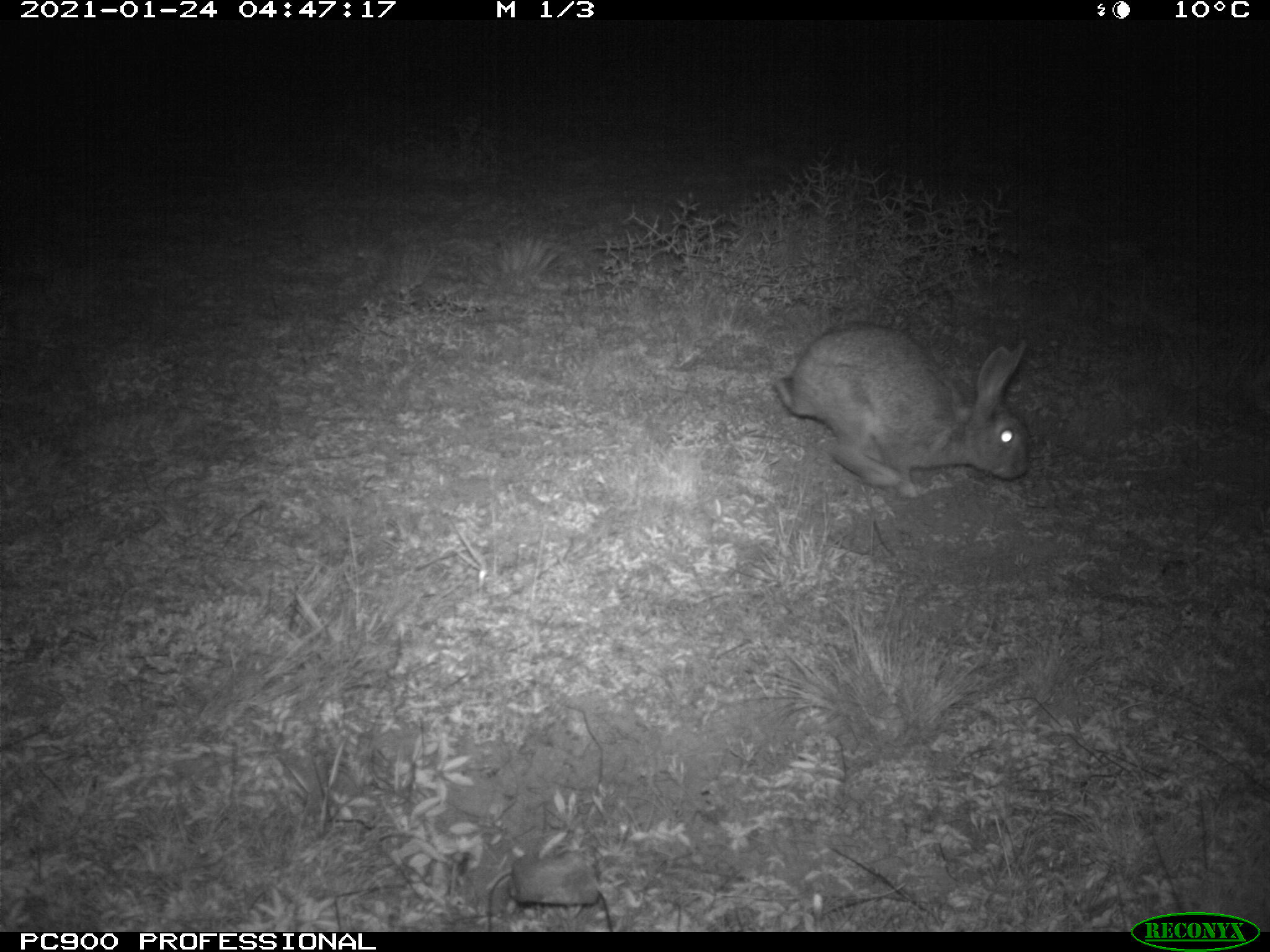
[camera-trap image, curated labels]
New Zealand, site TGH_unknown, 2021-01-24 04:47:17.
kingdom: Animalia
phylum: Chordata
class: Mammalia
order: Lagomorpha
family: Leporidae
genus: Oryctolagus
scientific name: Oryctolagus cuniculus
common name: european rabbit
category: rabbit